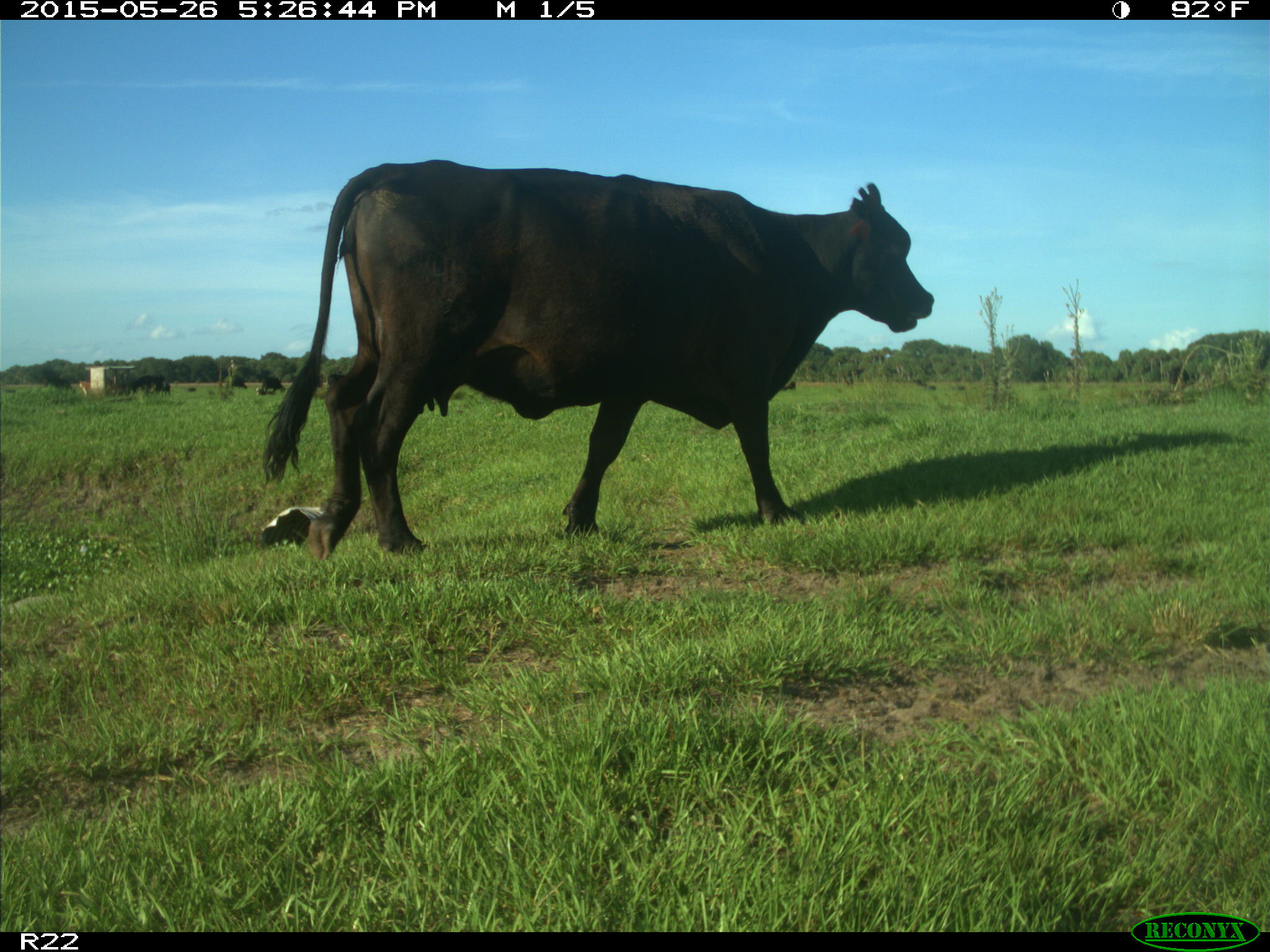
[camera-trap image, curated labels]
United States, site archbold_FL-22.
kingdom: Animalia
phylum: Chordata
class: Mammalia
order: Artiodactyla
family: Bovidae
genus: Bos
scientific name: Bos taurus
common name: domestic cow